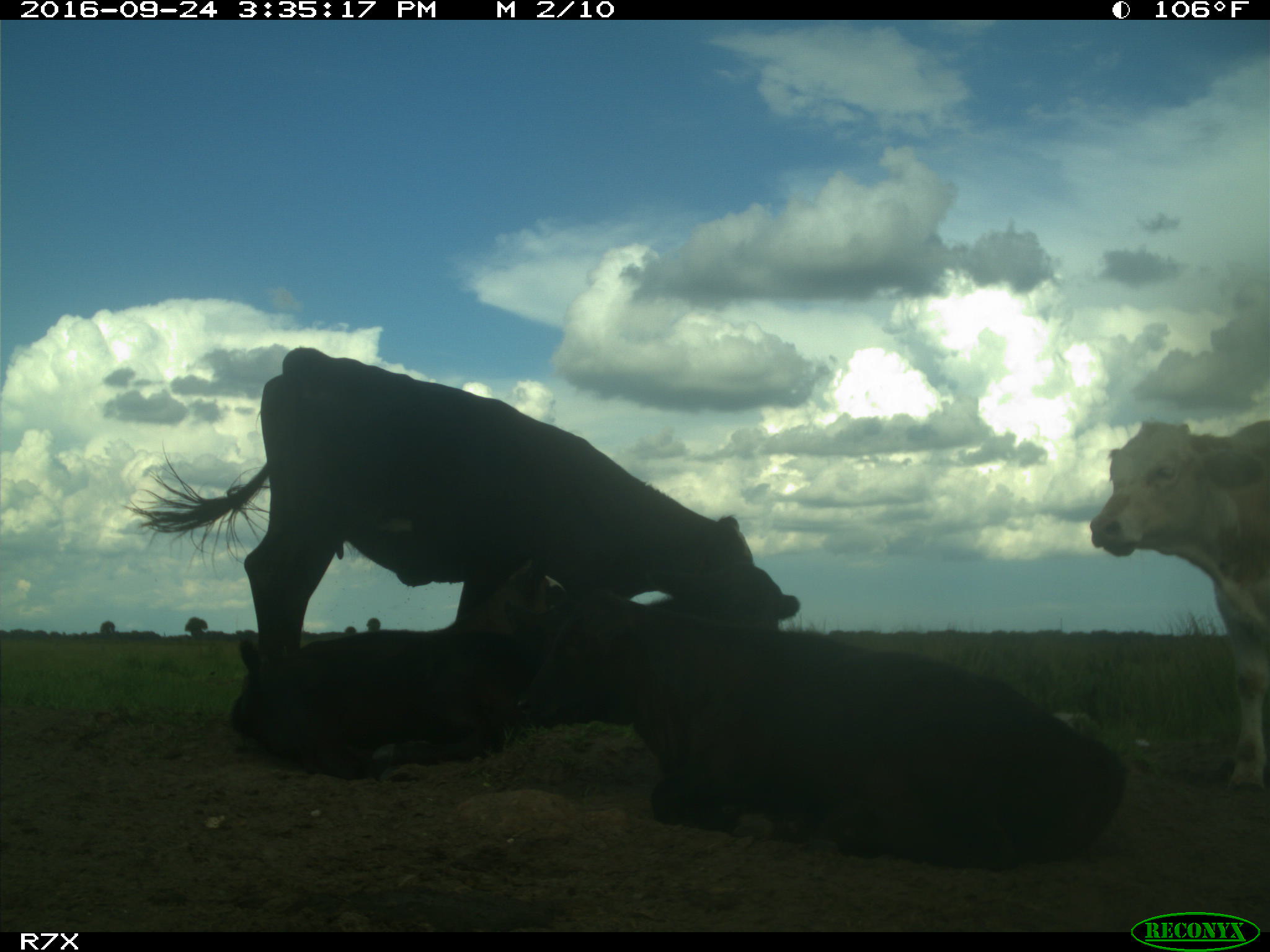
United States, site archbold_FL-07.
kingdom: Animalia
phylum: Chordata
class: Mammalia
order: Artiodactyla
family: Bovidae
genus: Bos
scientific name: Bos taurus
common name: domestic cow